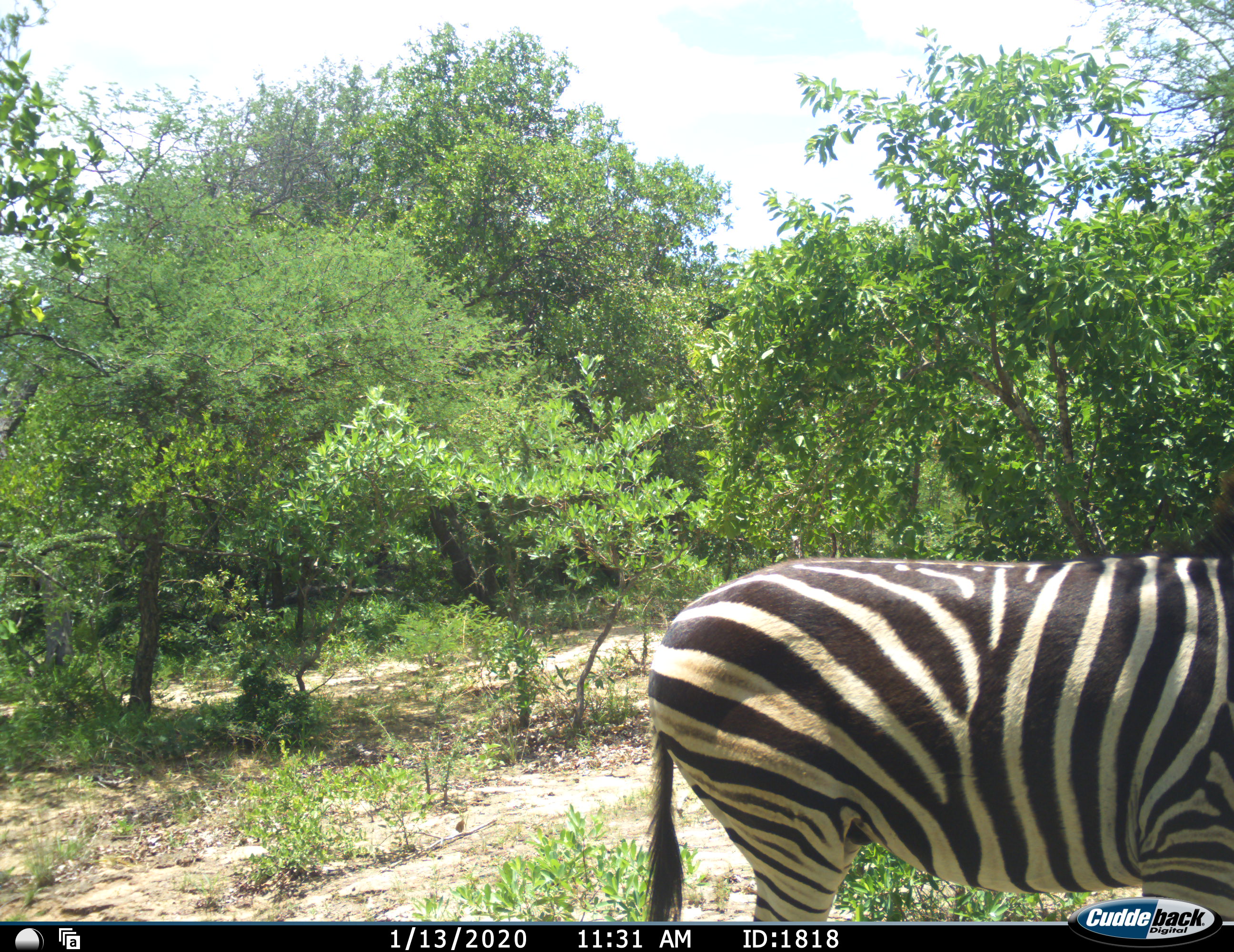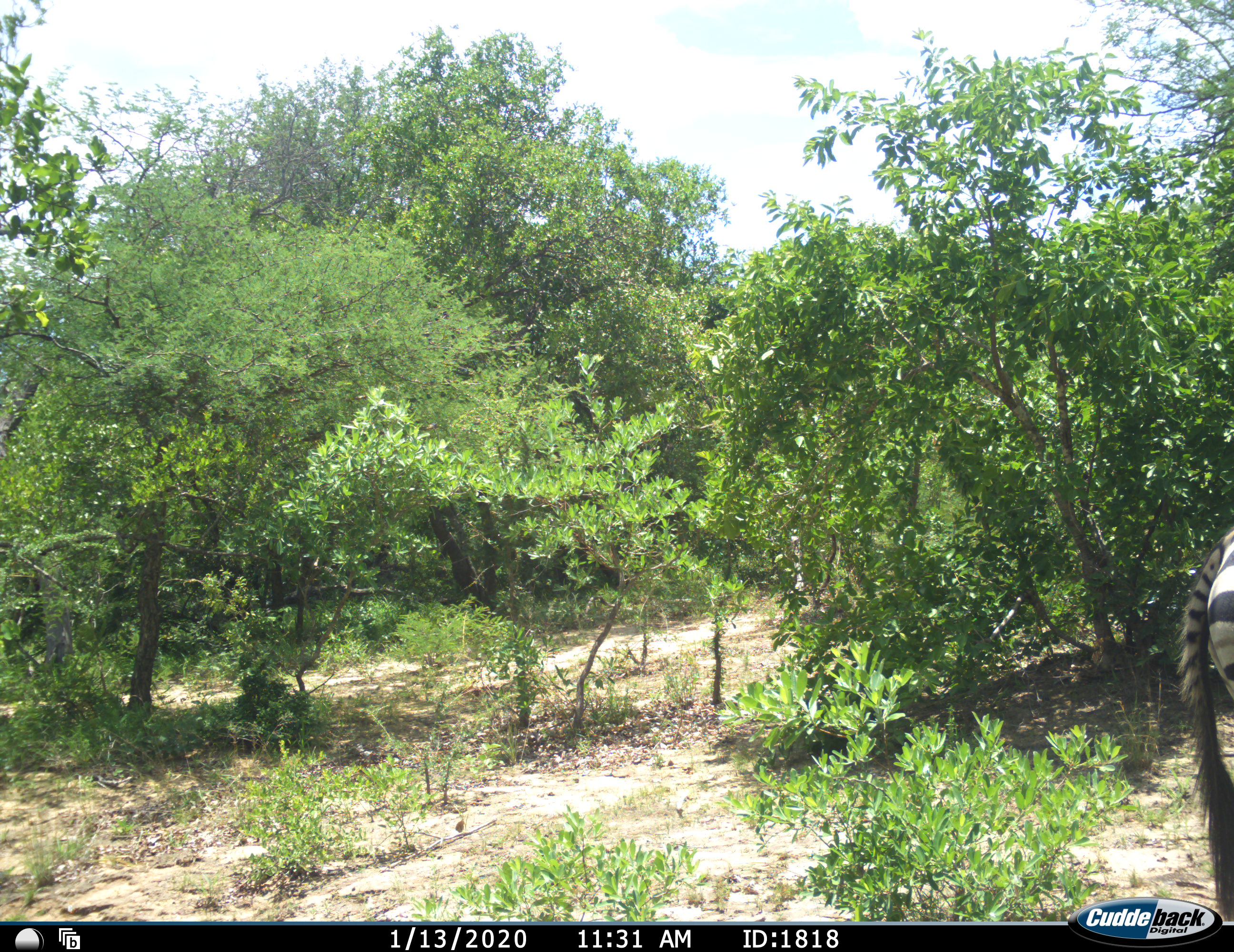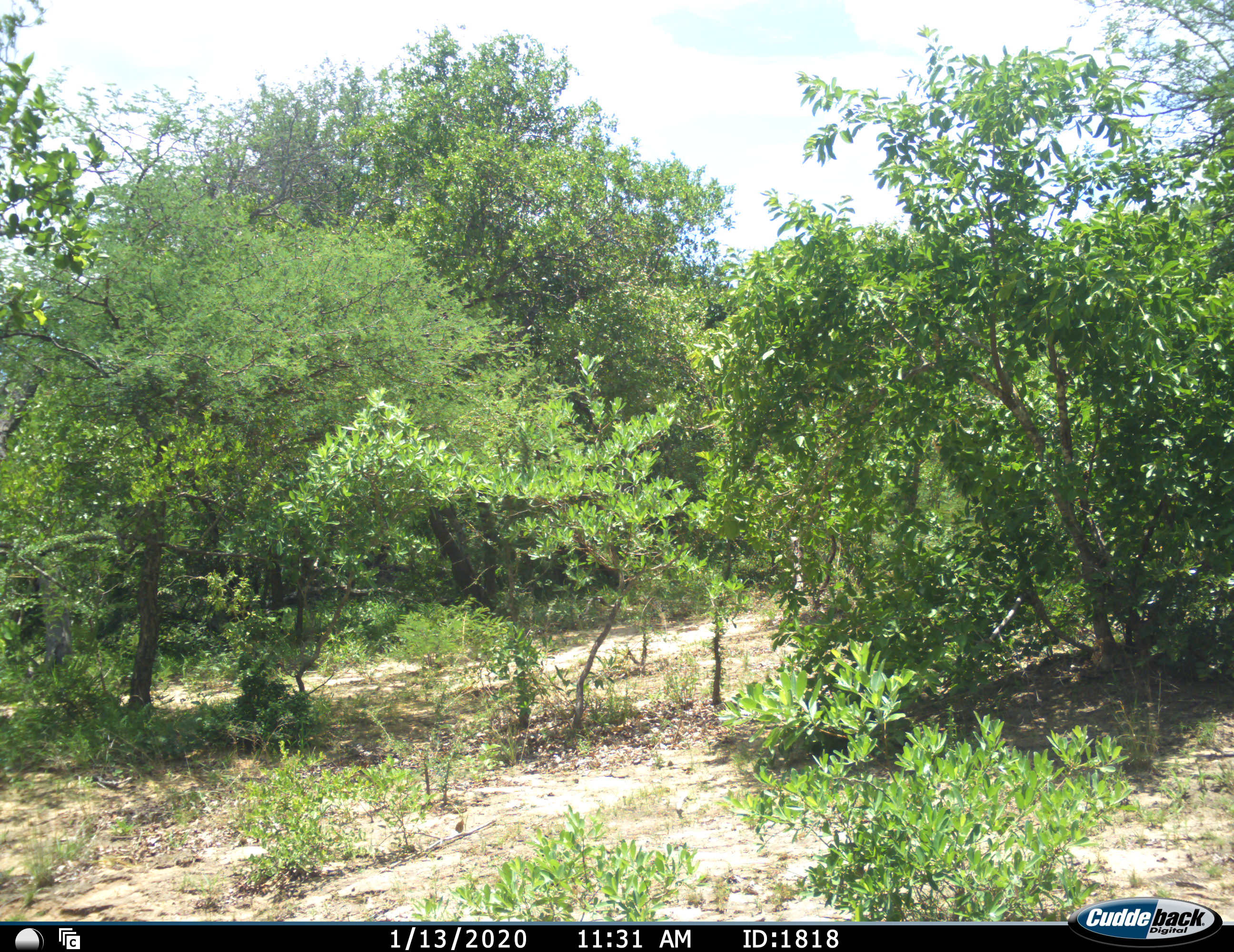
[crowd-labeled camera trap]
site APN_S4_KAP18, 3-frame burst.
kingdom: Animalia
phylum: Chordata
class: Mammalia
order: Perissodactyla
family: Equidae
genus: Equus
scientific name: Equus quagga burchellii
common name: burchell's zebra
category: zebraburchells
Zebraburchells (burchell's zebra) (Equus quagga burchellii), count 1. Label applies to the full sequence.